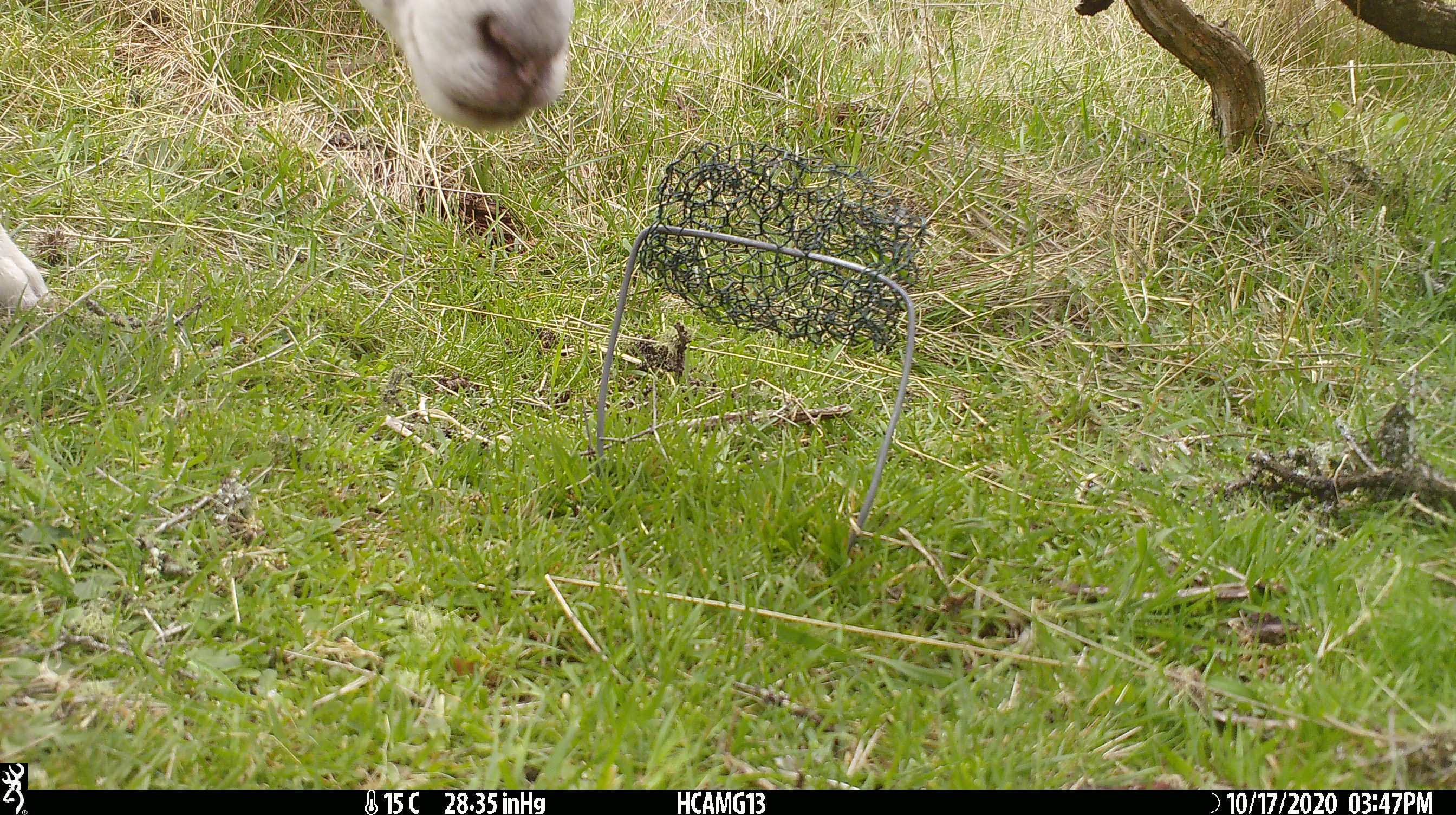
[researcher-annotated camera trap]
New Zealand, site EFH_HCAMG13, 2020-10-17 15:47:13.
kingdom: Animalia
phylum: Chordata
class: Mammalia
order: Artiodactyla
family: Bovidae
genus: Ovis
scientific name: Ovis aries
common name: domestic sheep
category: sheep